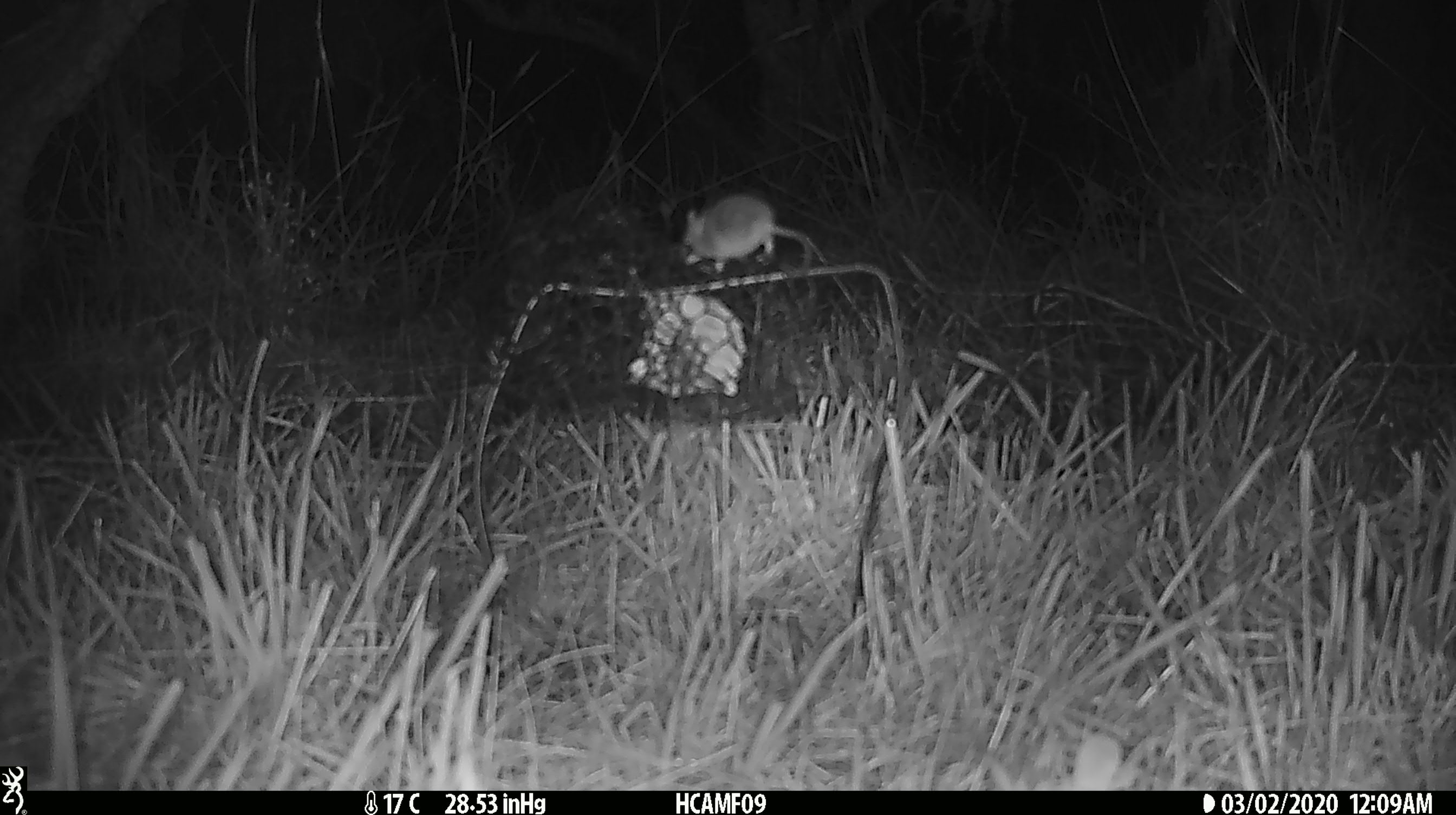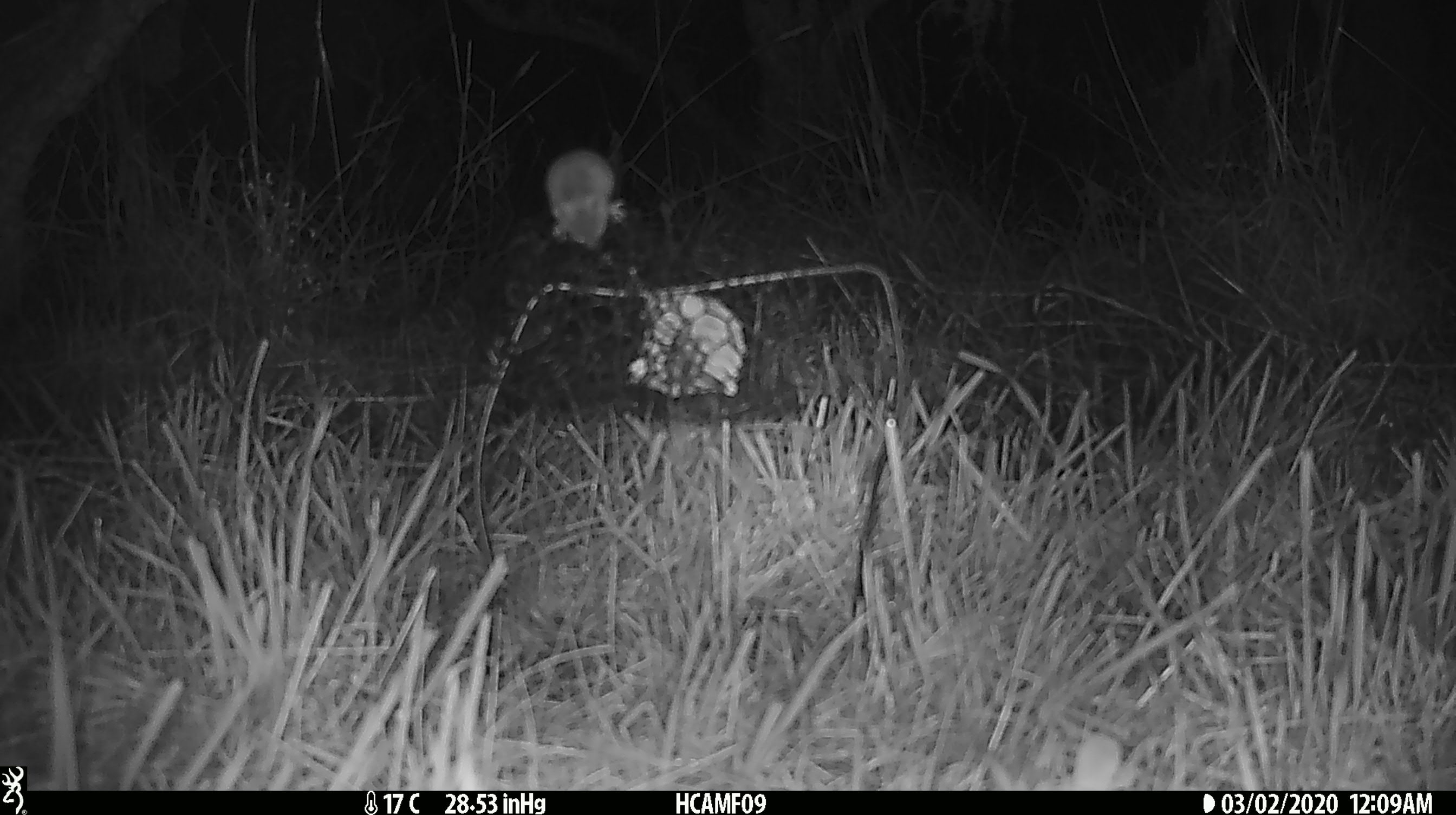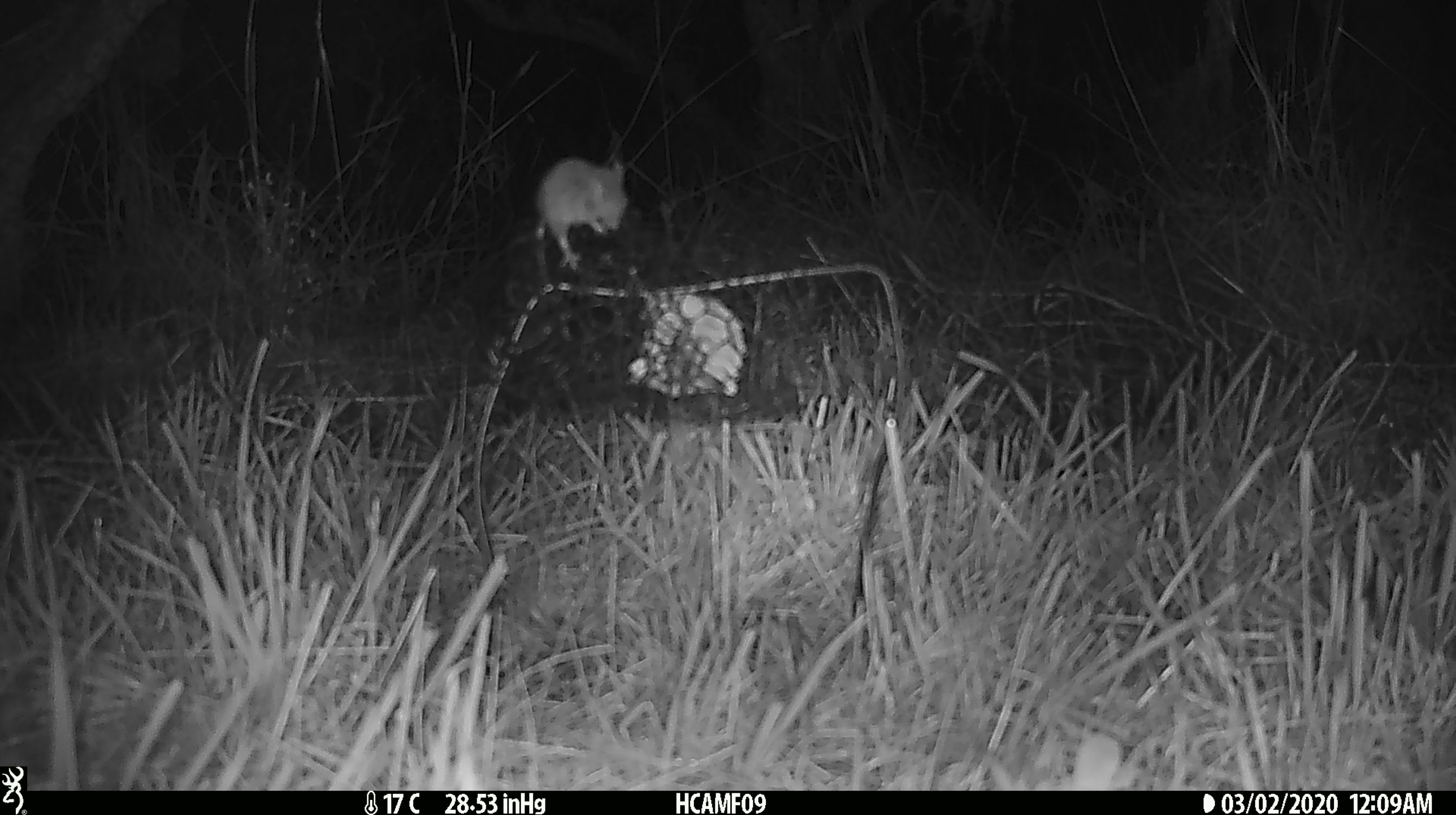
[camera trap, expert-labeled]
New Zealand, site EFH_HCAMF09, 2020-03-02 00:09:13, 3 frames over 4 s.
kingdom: Animalia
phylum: Chordata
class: Mammalia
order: Rodentia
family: Muridae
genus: Mus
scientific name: Mus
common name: mouse